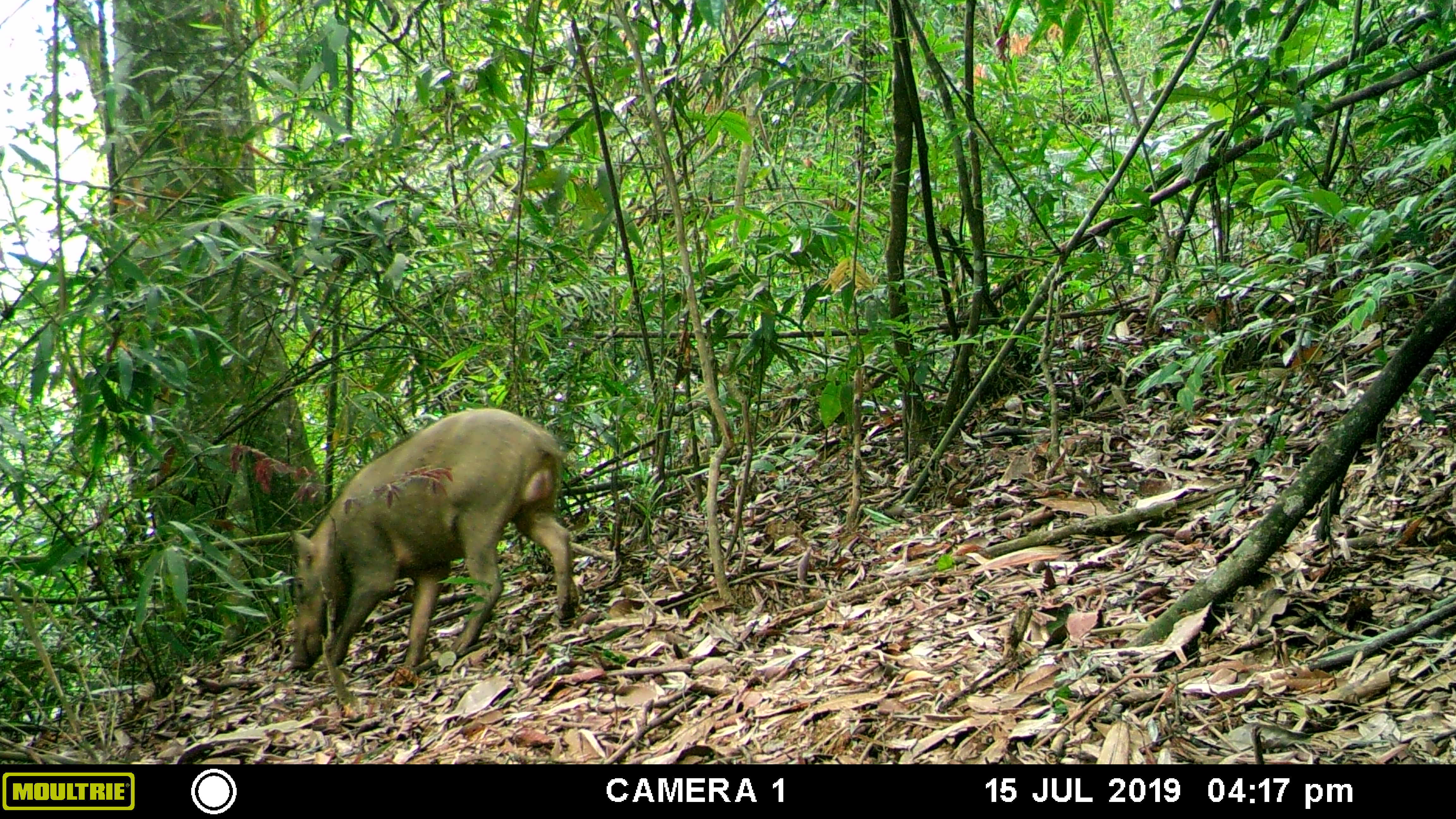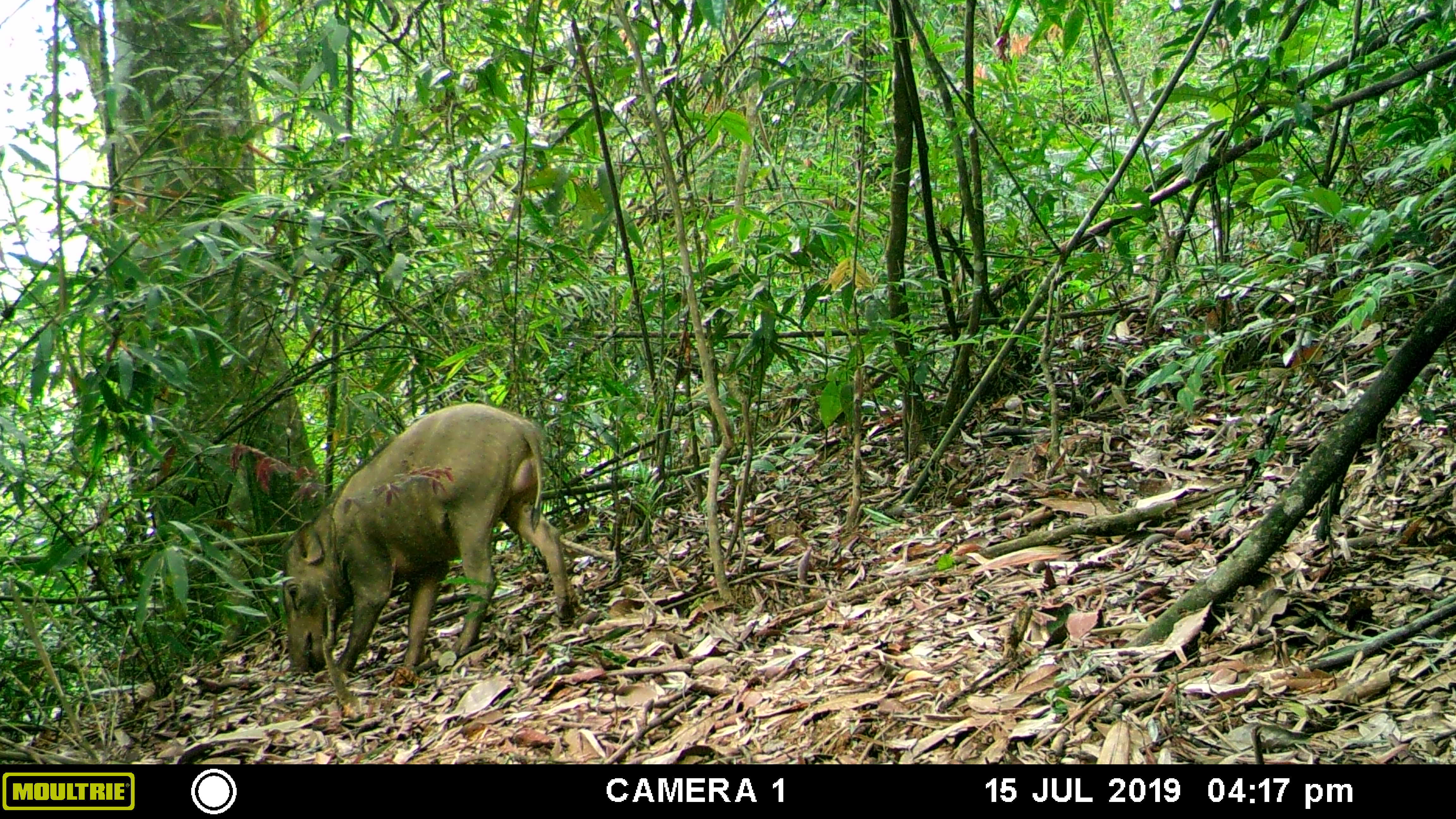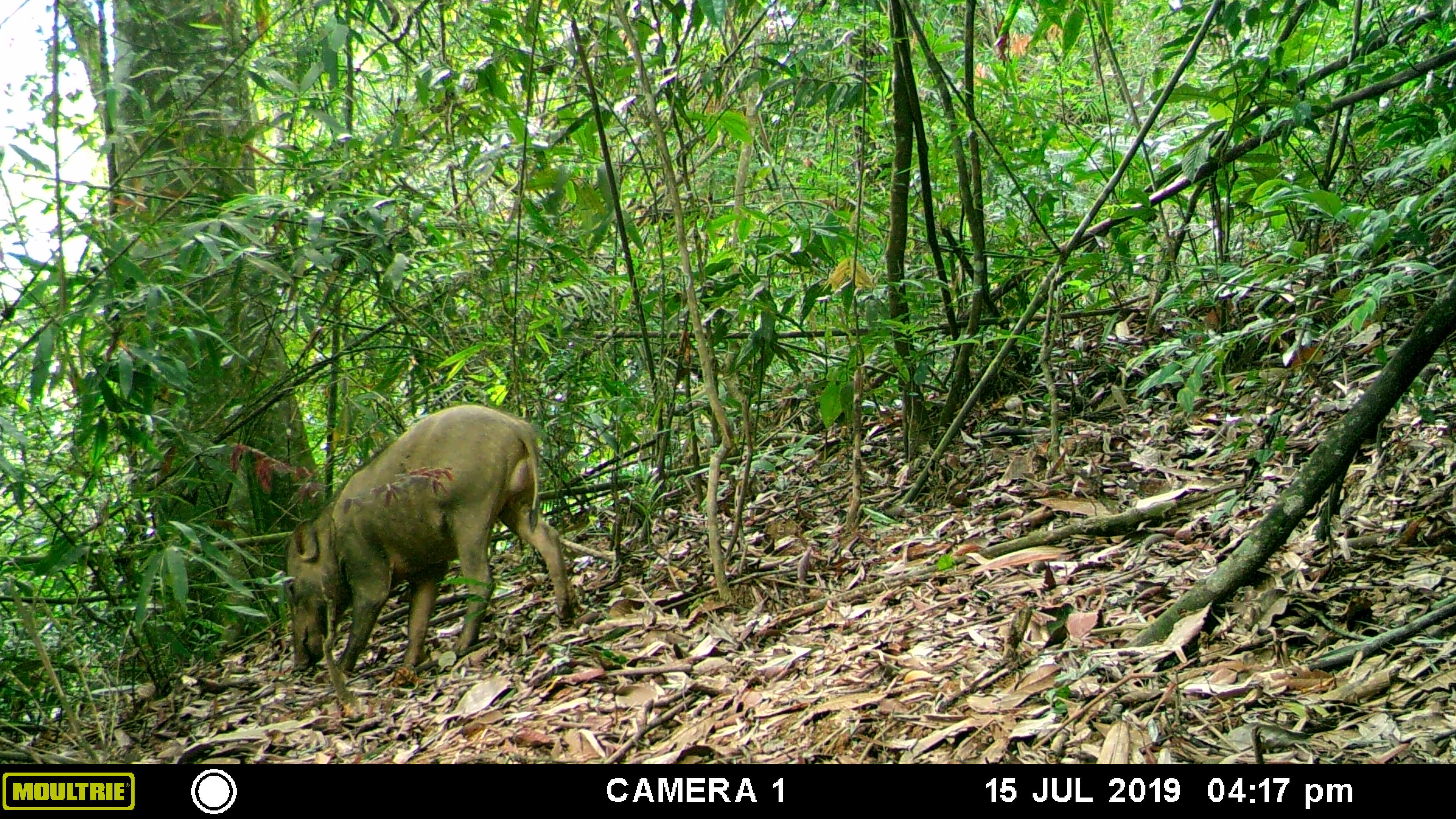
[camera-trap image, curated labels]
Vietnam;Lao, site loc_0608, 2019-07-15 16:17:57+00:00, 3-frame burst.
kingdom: Animalia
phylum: Chordata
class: Mammalia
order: Artiodactyla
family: Suidae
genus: Sus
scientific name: Sus scrofa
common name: eurasian wild pig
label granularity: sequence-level